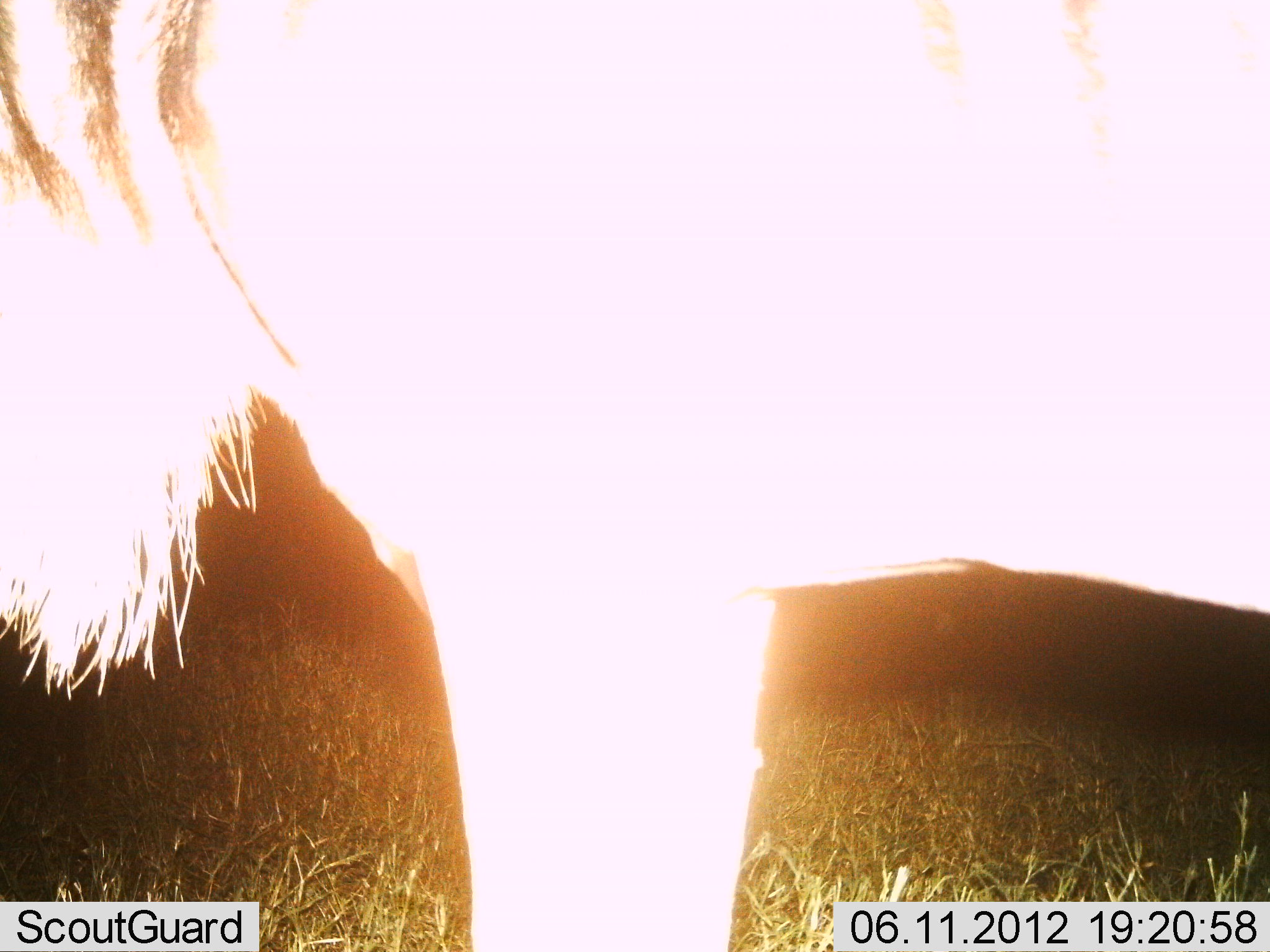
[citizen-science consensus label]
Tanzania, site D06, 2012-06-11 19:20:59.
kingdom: Animalia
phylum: Chordata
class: Mammalia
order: Artiodactyla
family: Bovidae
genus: Connochaetes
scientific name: Connochaetes taurinus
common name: blue wildebeest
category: wildebeest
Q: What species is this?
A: Wildebeest (blue wildebeest) (Connochaetes taurinus).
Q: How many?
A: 1.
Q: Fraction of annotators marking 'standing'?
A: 100%.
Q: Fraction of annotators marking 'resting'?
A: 0%.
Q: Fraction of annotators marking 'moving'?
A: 0%.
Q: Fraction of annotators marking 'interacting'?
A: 0%.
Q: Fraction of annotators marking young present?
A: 0%.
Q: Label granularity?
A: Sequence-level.